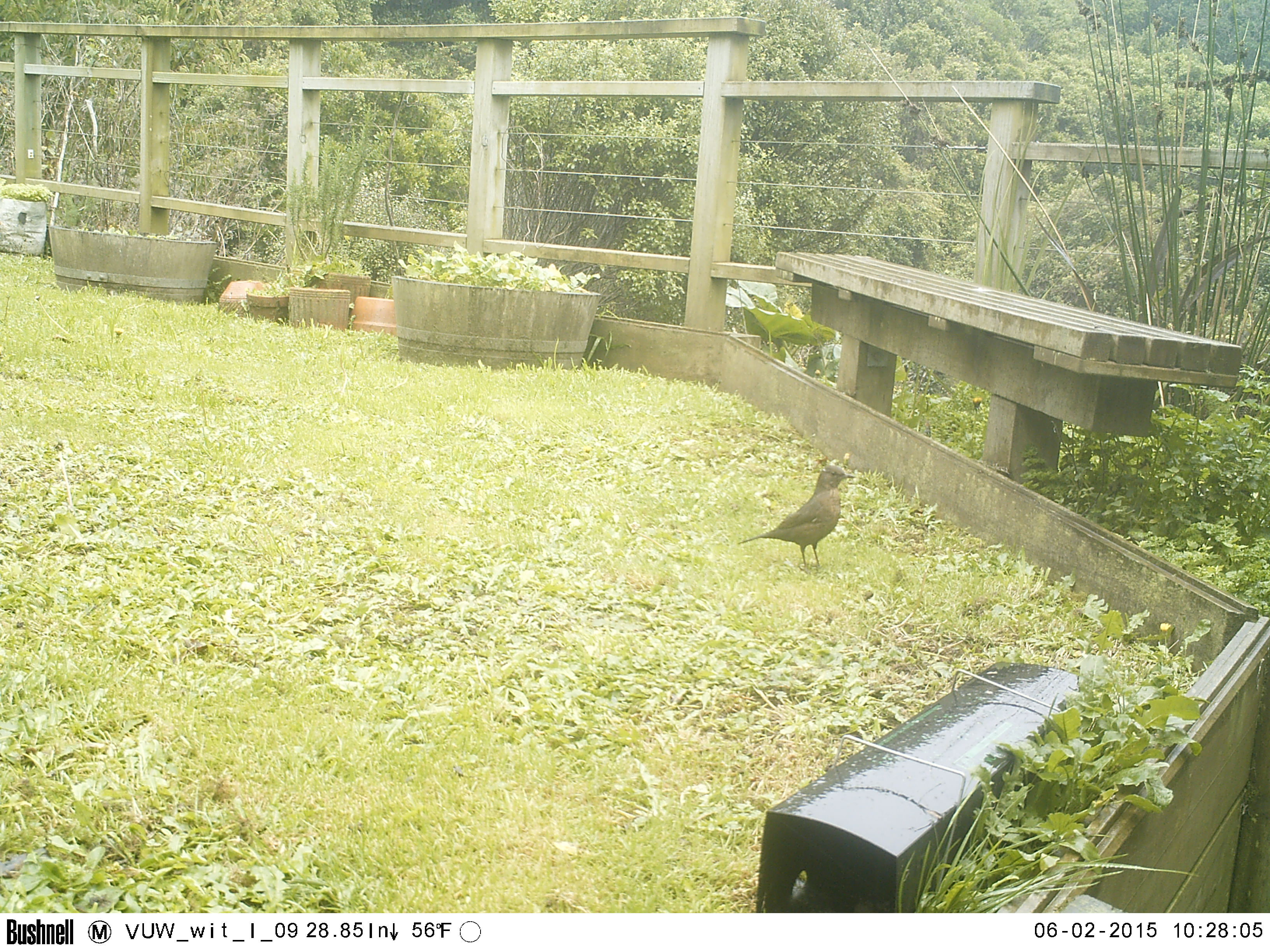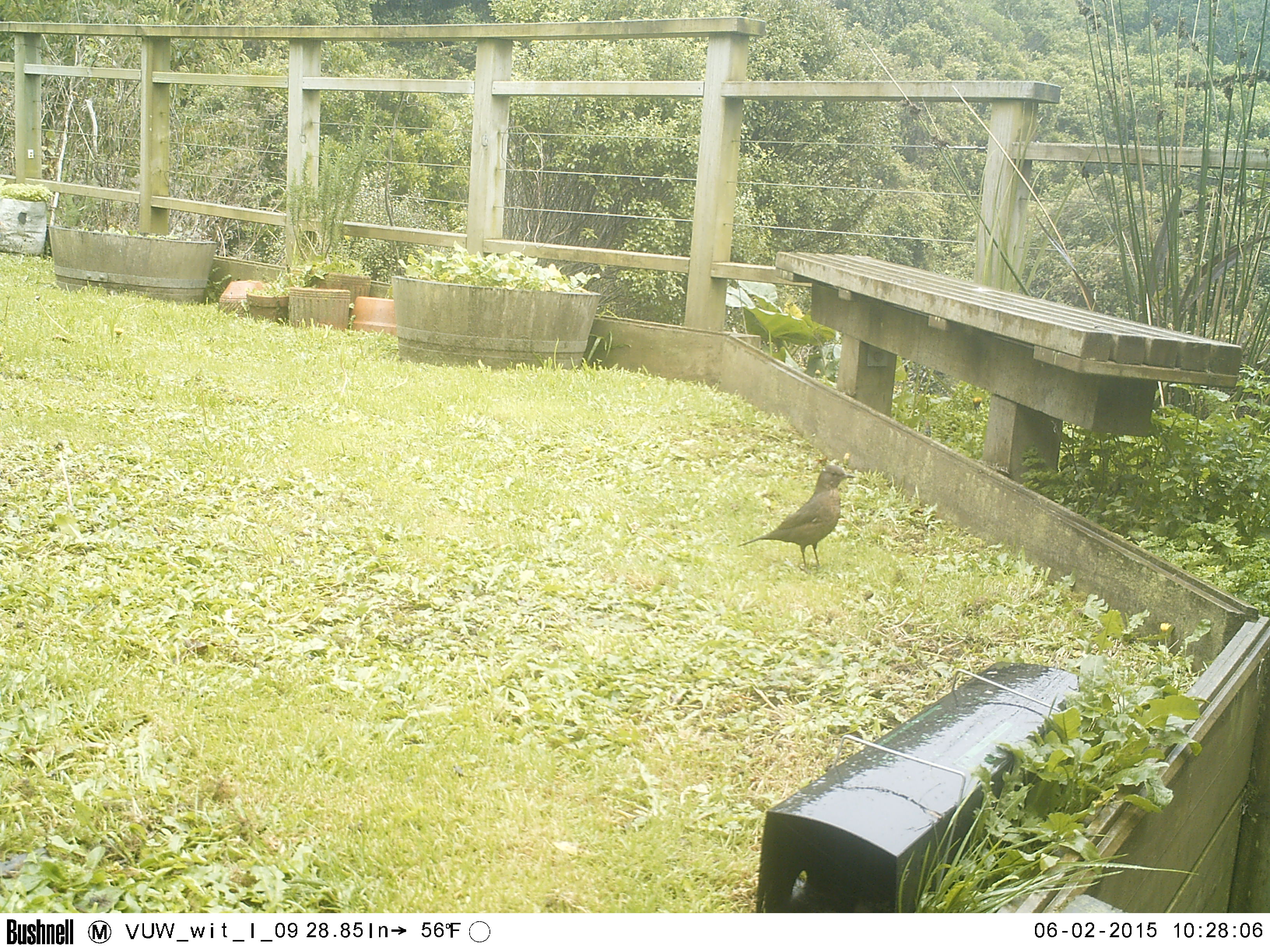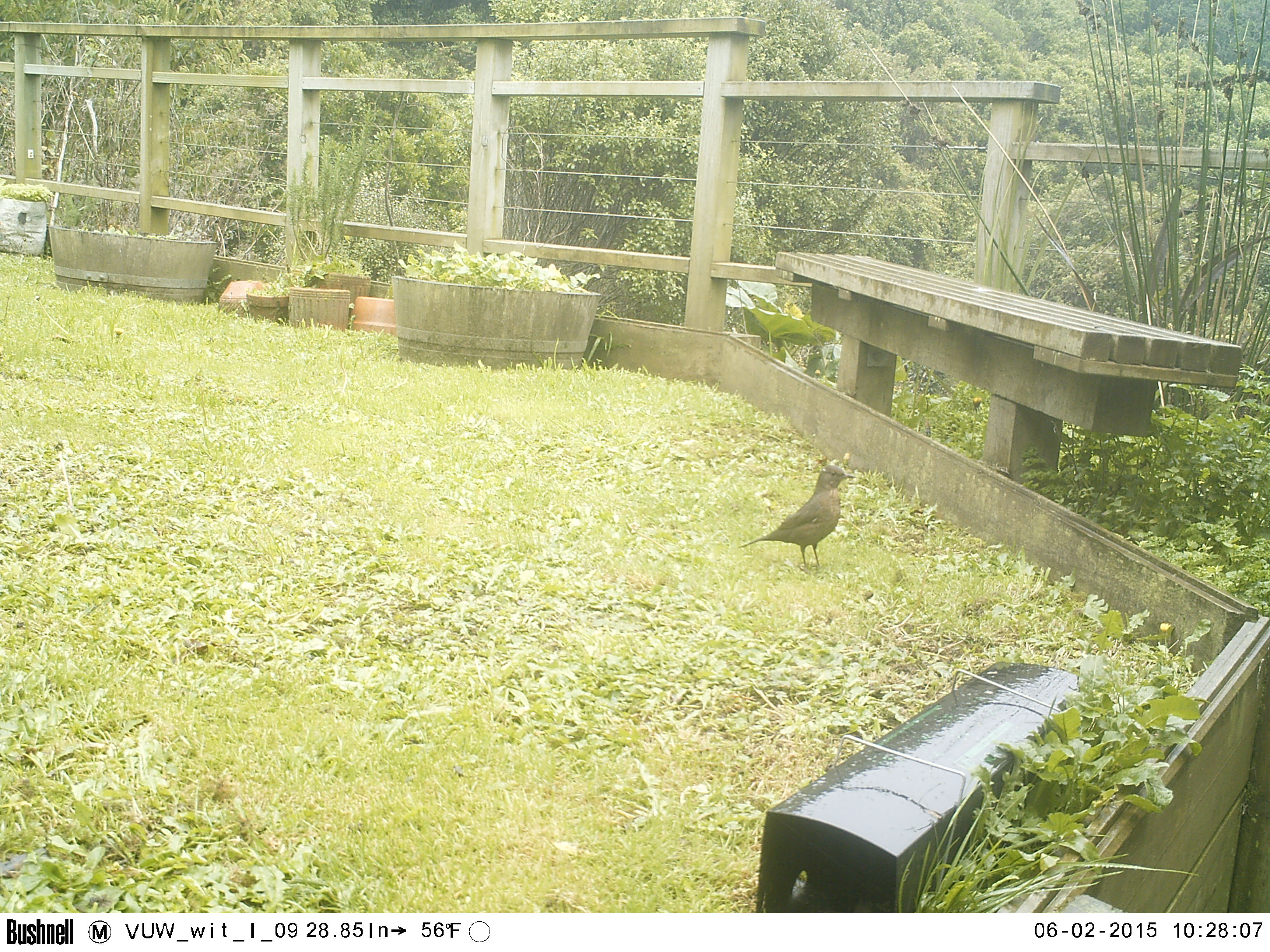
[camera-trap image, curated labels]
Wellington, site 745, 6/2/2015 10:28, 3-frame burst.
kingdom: Animalia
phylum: Chordata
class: Aves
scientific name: Aves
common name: bird